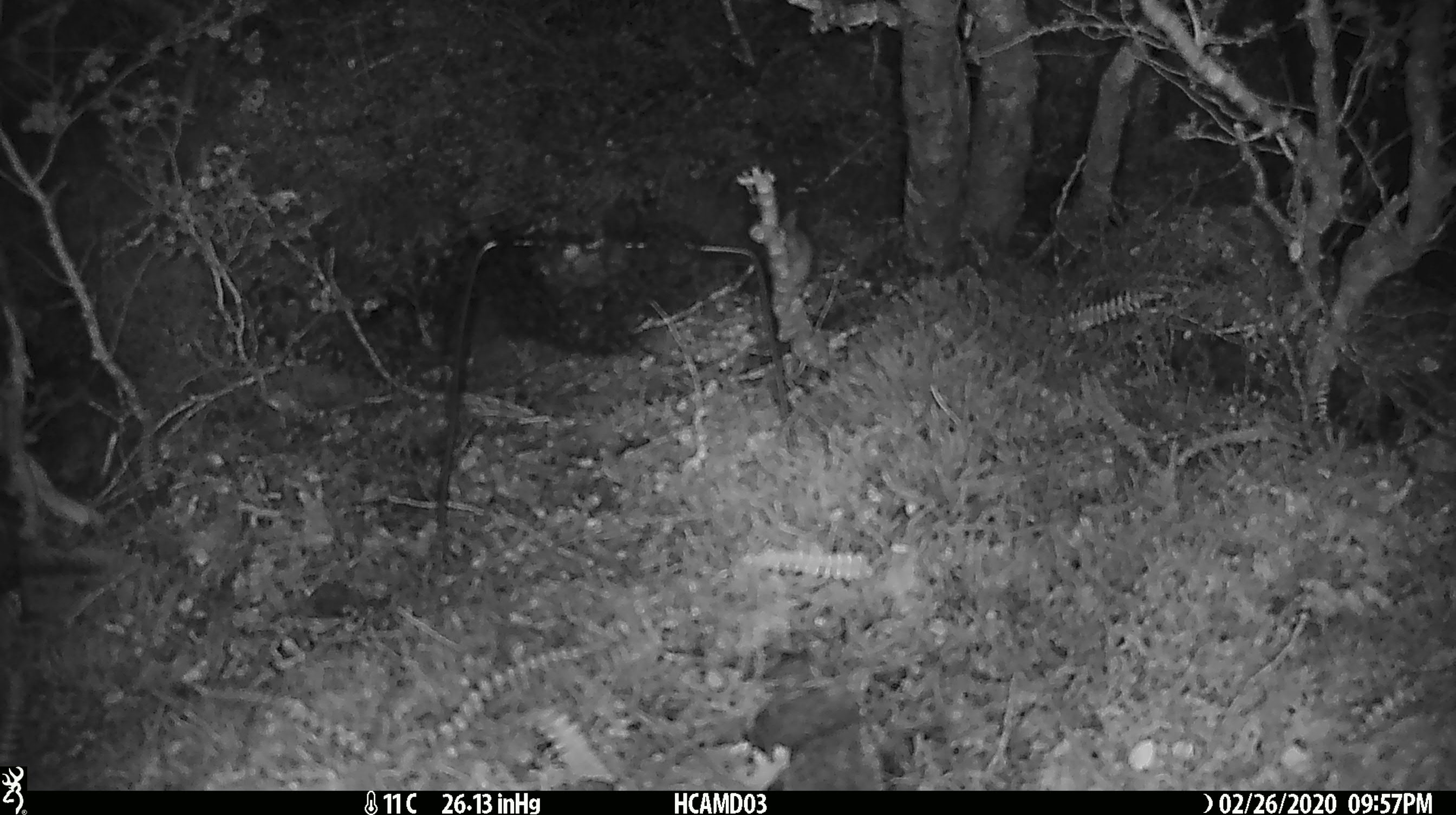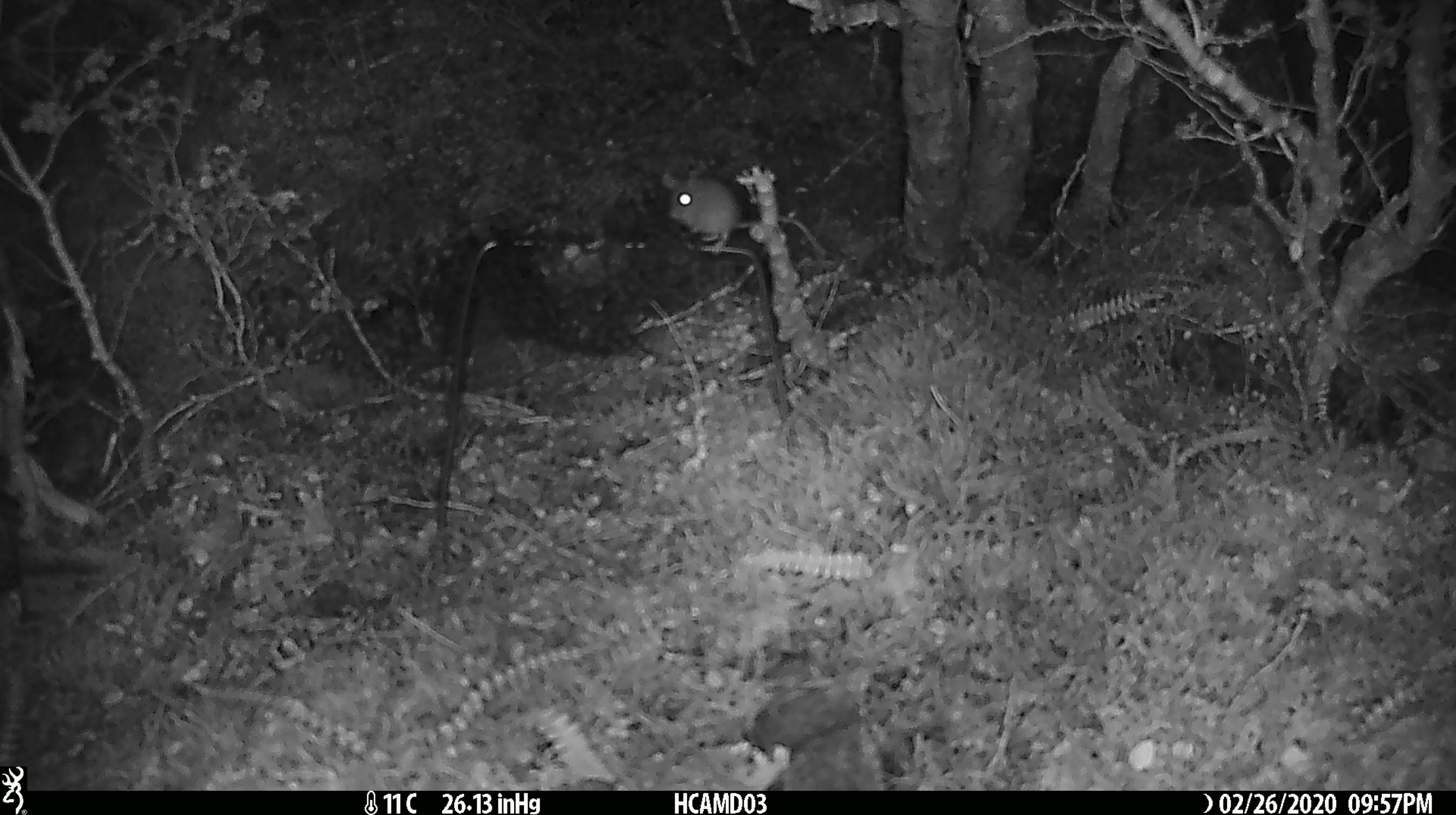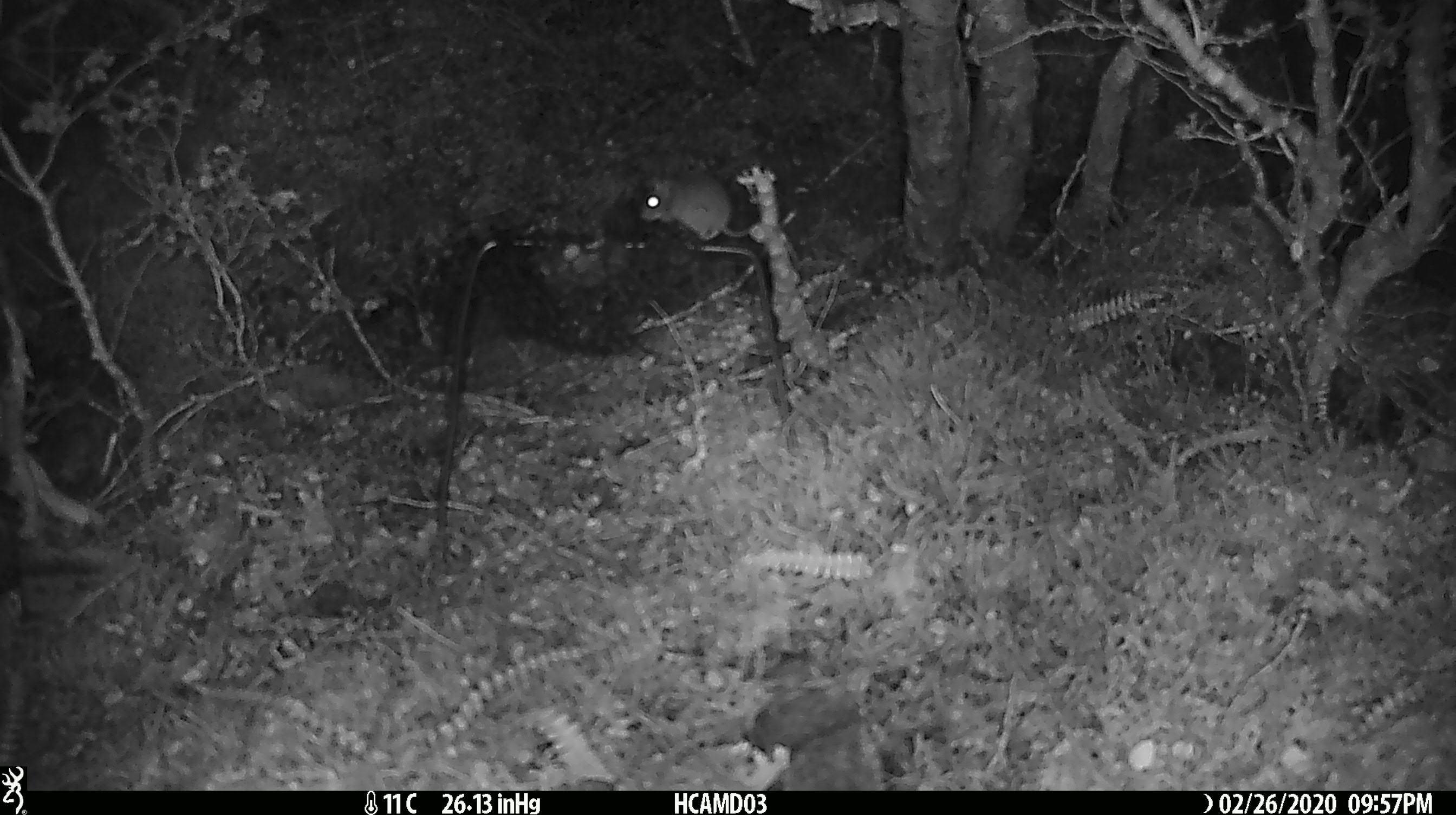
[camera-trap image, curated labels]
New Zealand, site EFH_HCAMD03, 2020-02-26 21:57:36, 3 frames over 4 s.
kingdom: Animalia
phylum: Chordata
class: Mammalia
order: Rodentia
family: Muridae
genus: Mus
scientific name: Mus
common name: mouse